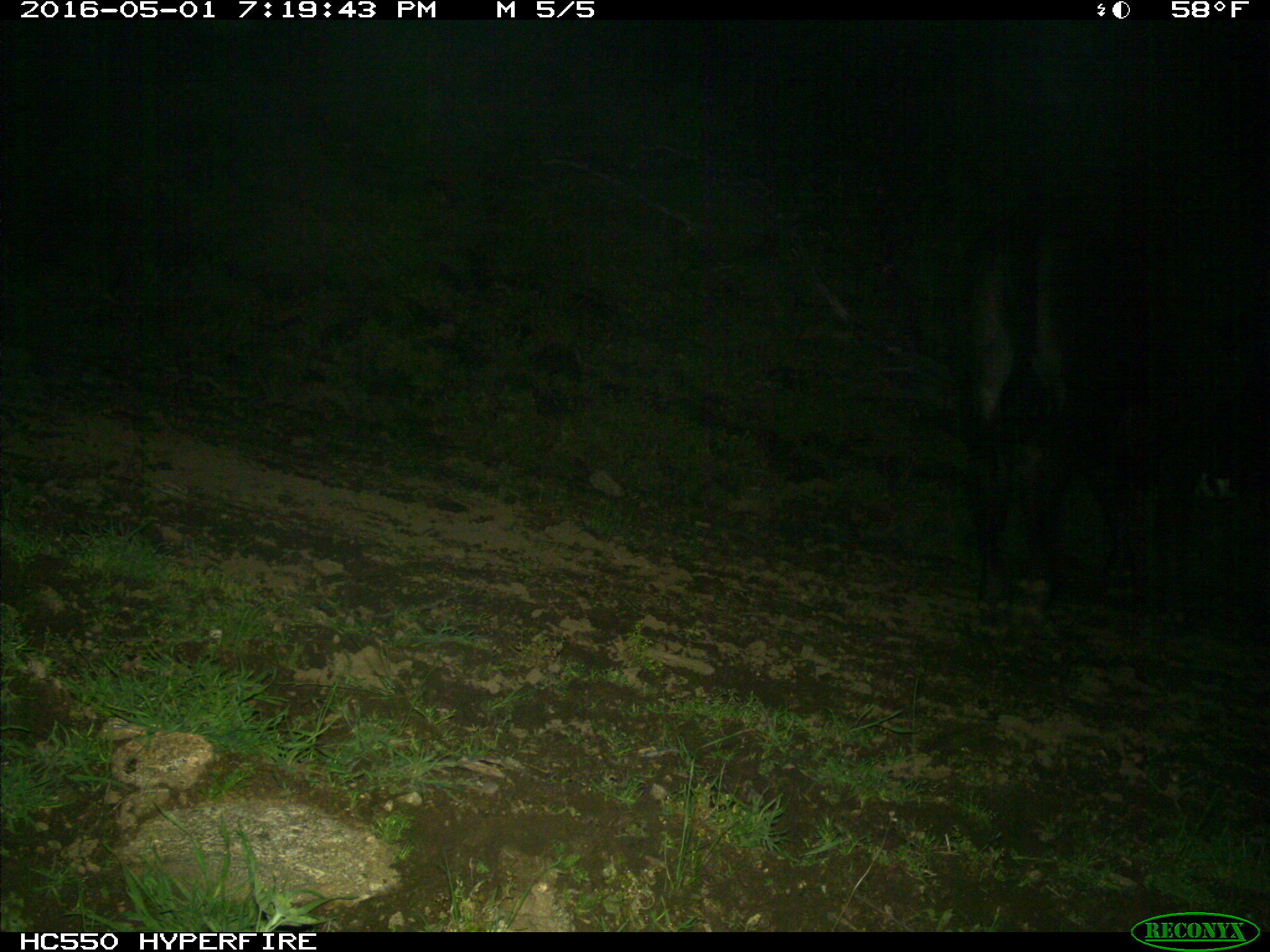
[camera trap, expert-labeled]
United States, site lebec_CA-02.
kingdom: Animalia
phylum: Chordata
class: Mammalia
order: Artiodactyla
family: Bovidae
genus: Bos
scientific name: Bos taurus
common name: domestic cow